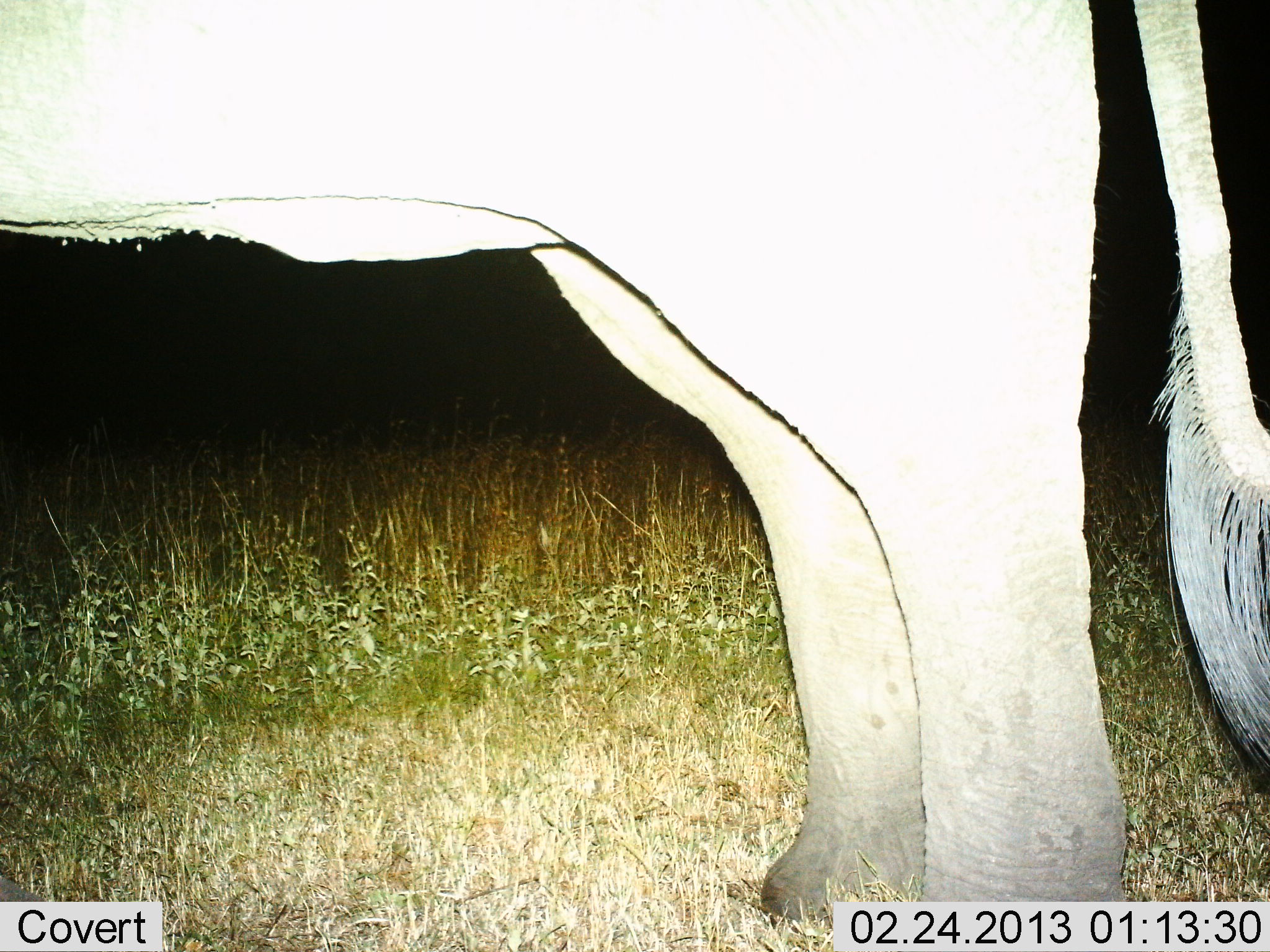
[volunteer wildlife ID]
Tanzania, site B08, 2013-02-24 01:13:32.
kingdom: Animalia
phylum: Chordata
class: Mammalia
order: Proboscidea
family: Elephantidae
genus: Loxodonta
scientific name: Loxodonta africana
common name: african bush elephant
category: elephant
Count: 1.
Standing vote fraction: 100%.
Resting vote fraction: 0%.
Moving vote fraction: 0%.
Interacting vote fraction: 0%.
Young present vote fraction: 0%.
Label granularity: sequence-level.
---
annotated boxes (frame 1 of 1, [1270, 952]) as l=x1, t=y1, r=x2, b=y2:
animal: l=1, t=0, r=1270, b=922